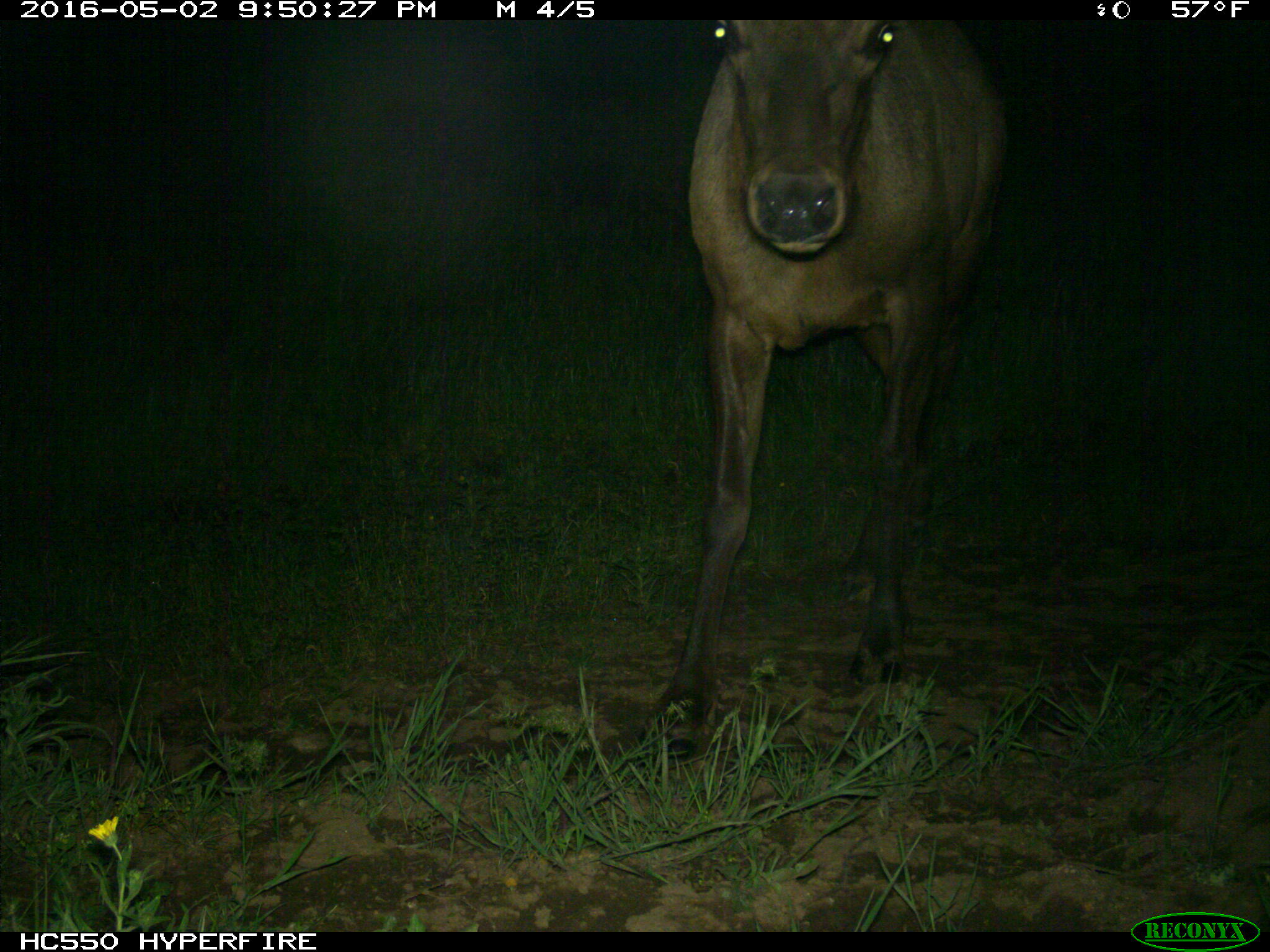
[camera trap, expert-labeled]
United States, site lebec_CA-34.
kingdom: Animalia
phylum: Chordata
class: Mammalia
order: Artiodactyla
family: Cervidae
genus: Cervus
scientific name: Cervus canadensis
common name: elk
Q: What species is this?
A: Cervus canadensis (elk).